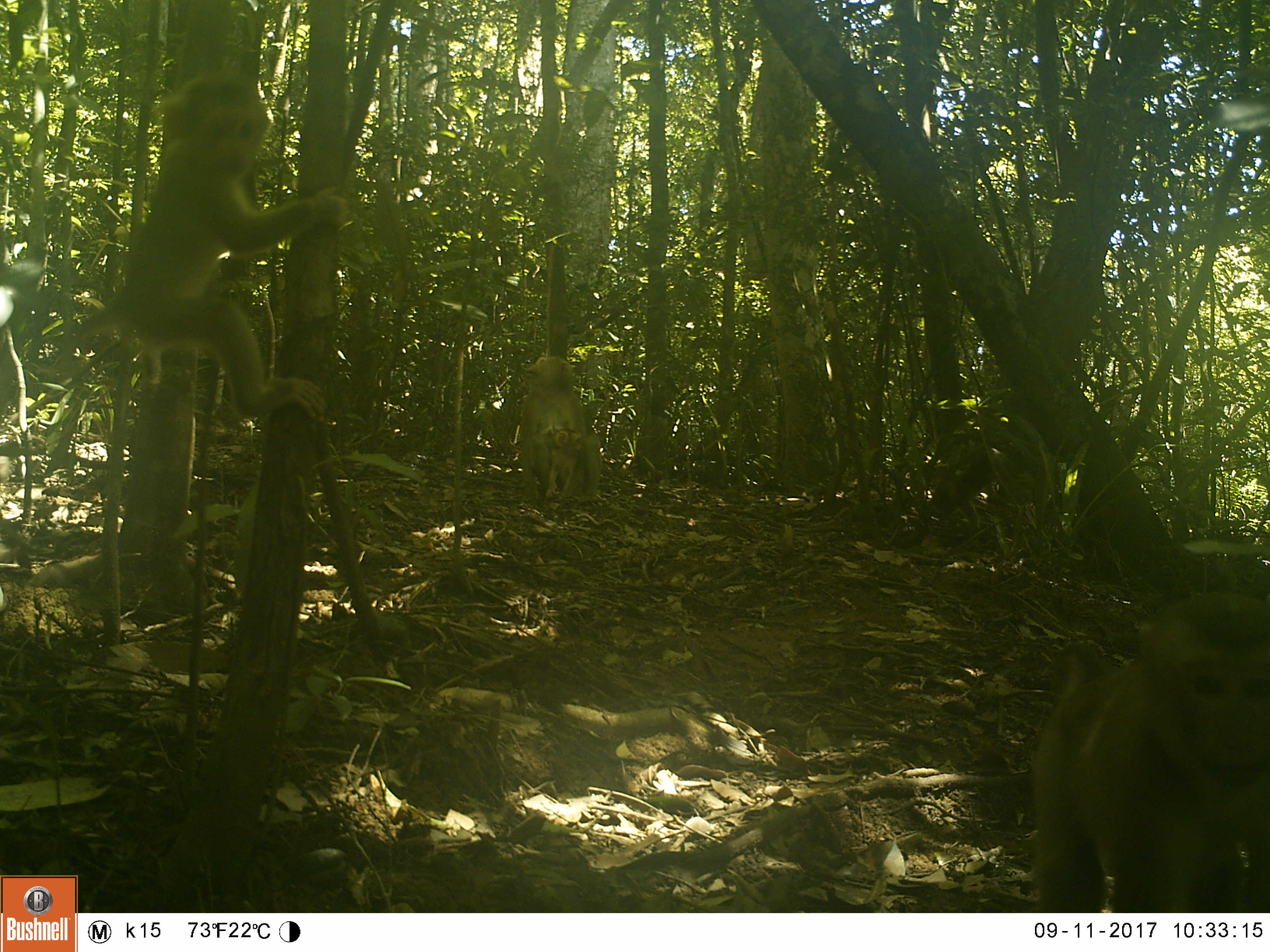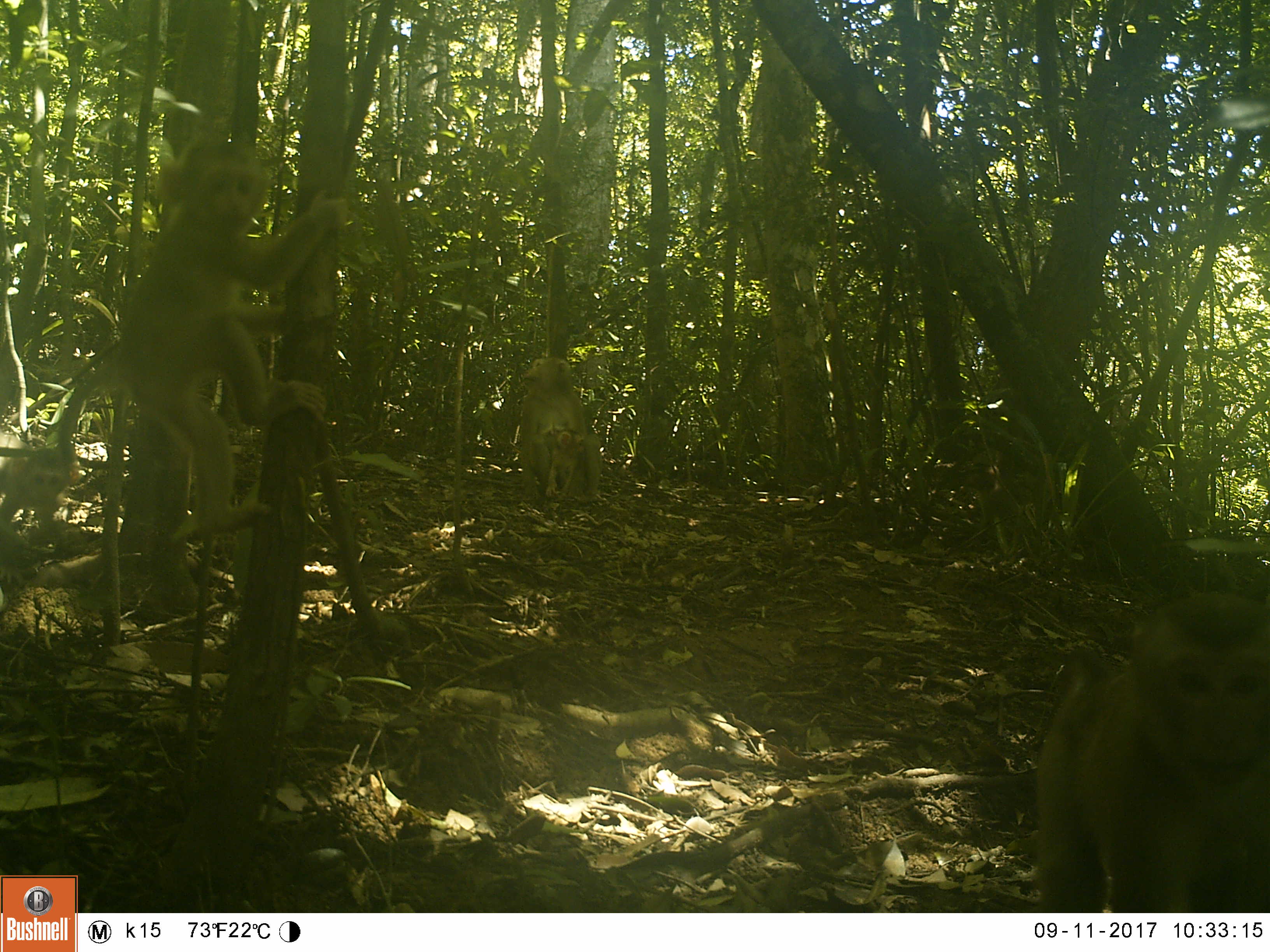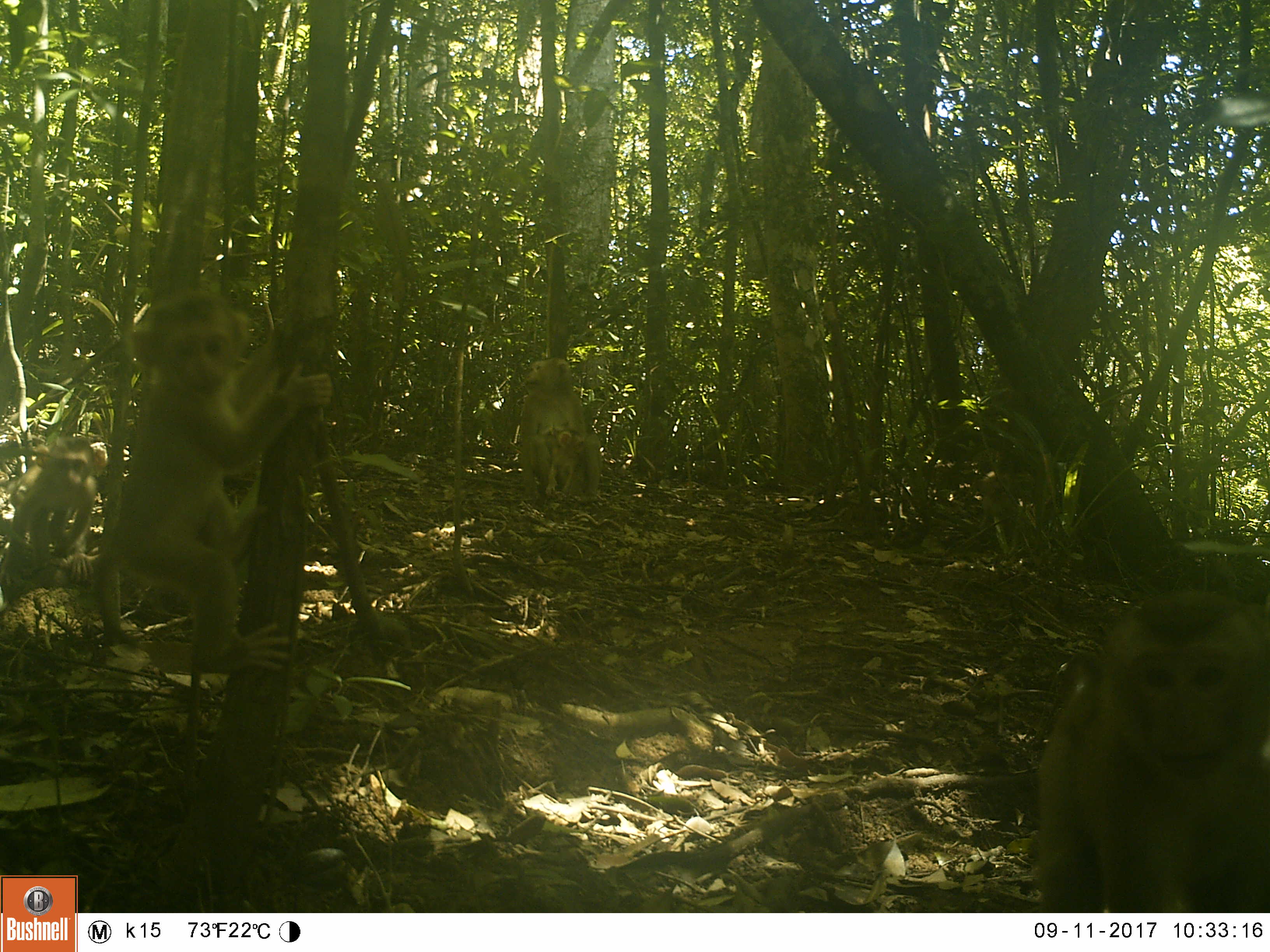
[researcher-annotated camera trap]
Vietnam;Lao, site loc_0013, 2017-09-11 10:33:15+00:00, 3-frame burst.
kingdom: Animalia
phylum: Chordata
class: Mammalia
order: Primates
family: Cercopithecidae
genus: Macaca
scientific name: Macaca nemestrina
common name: pig-tailed macaque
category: pig tailed macaque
Pig tailed macaque (pig-tailed macaque) (Macaca nemestrina). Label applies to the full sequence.